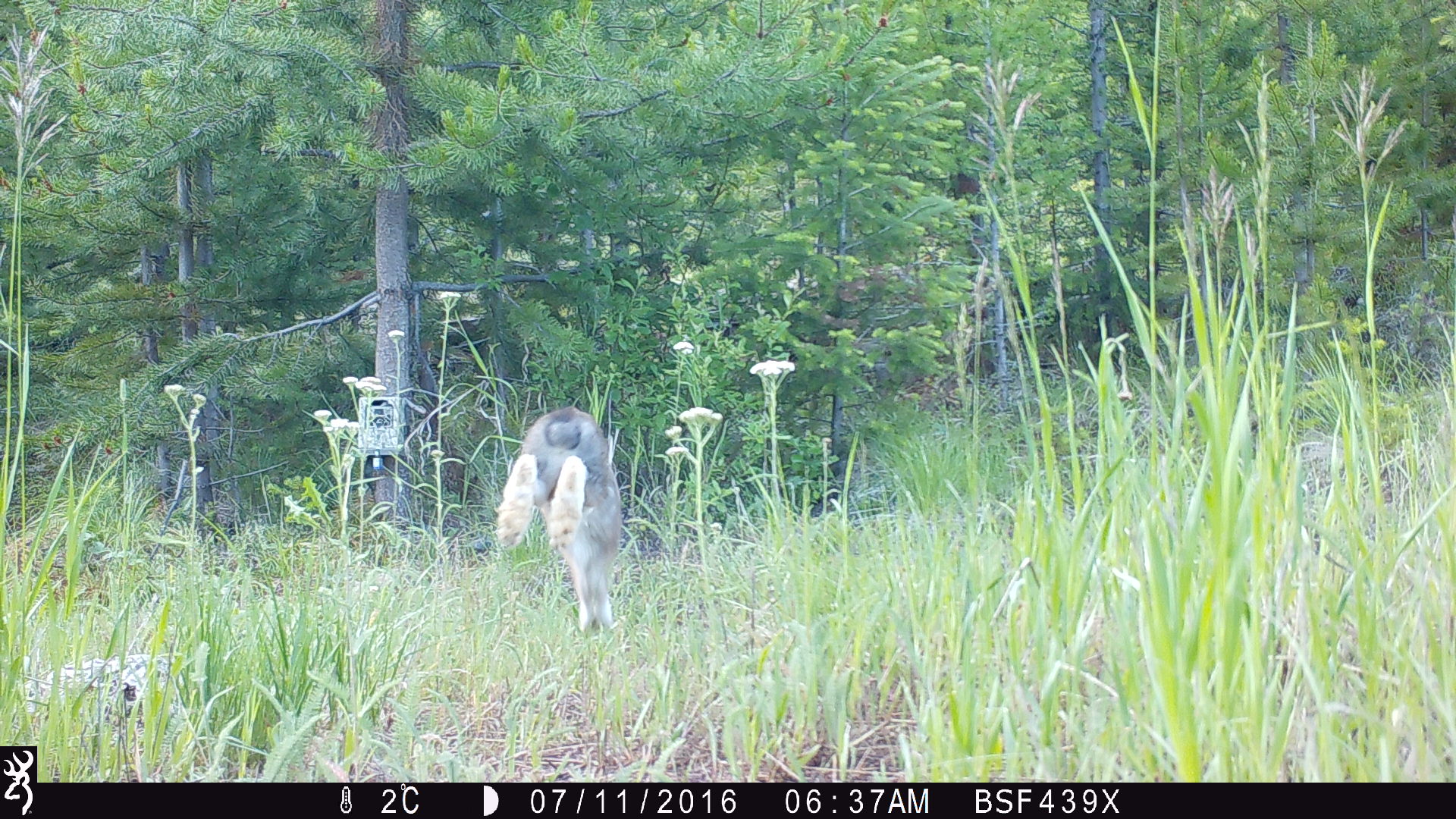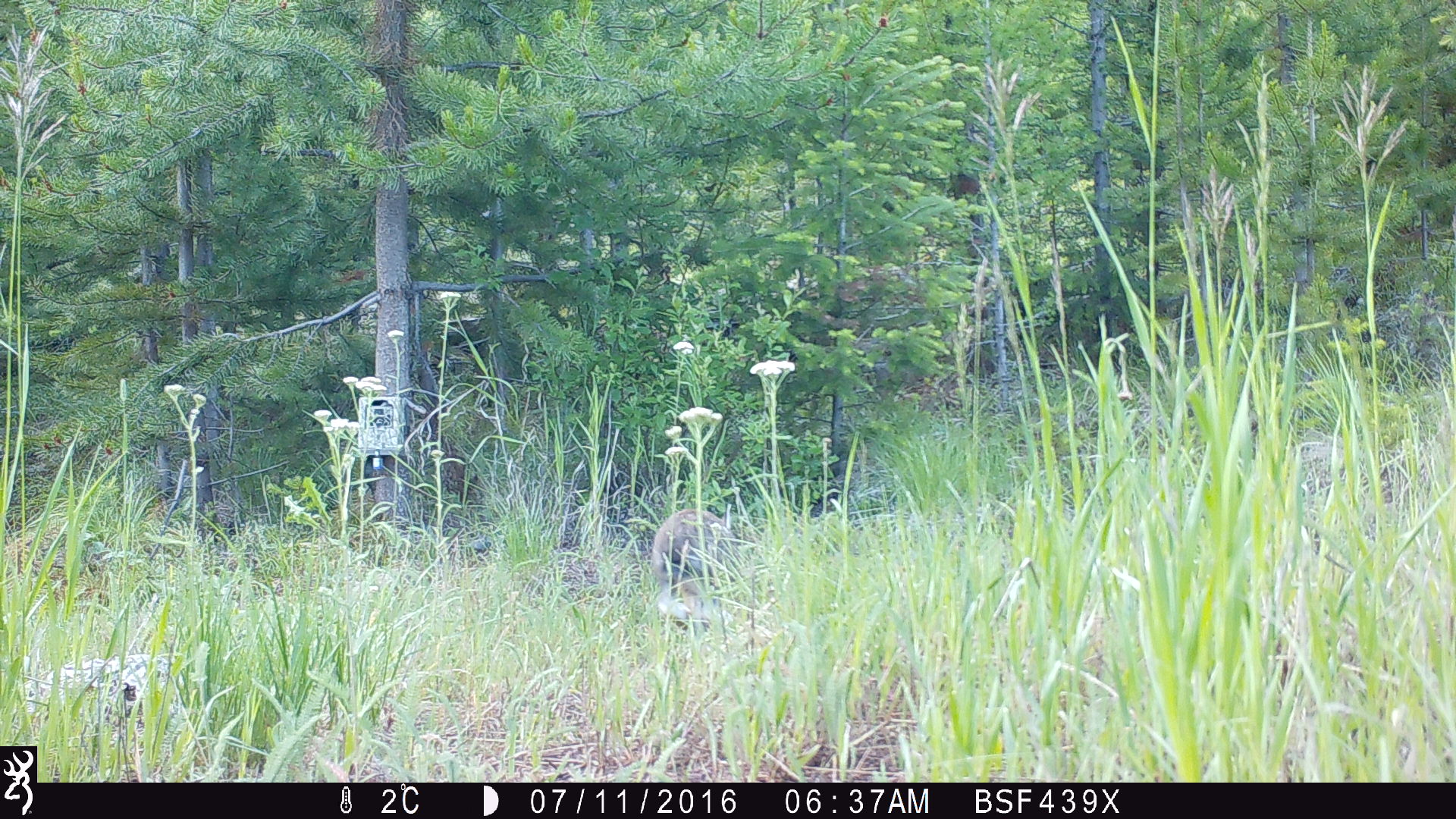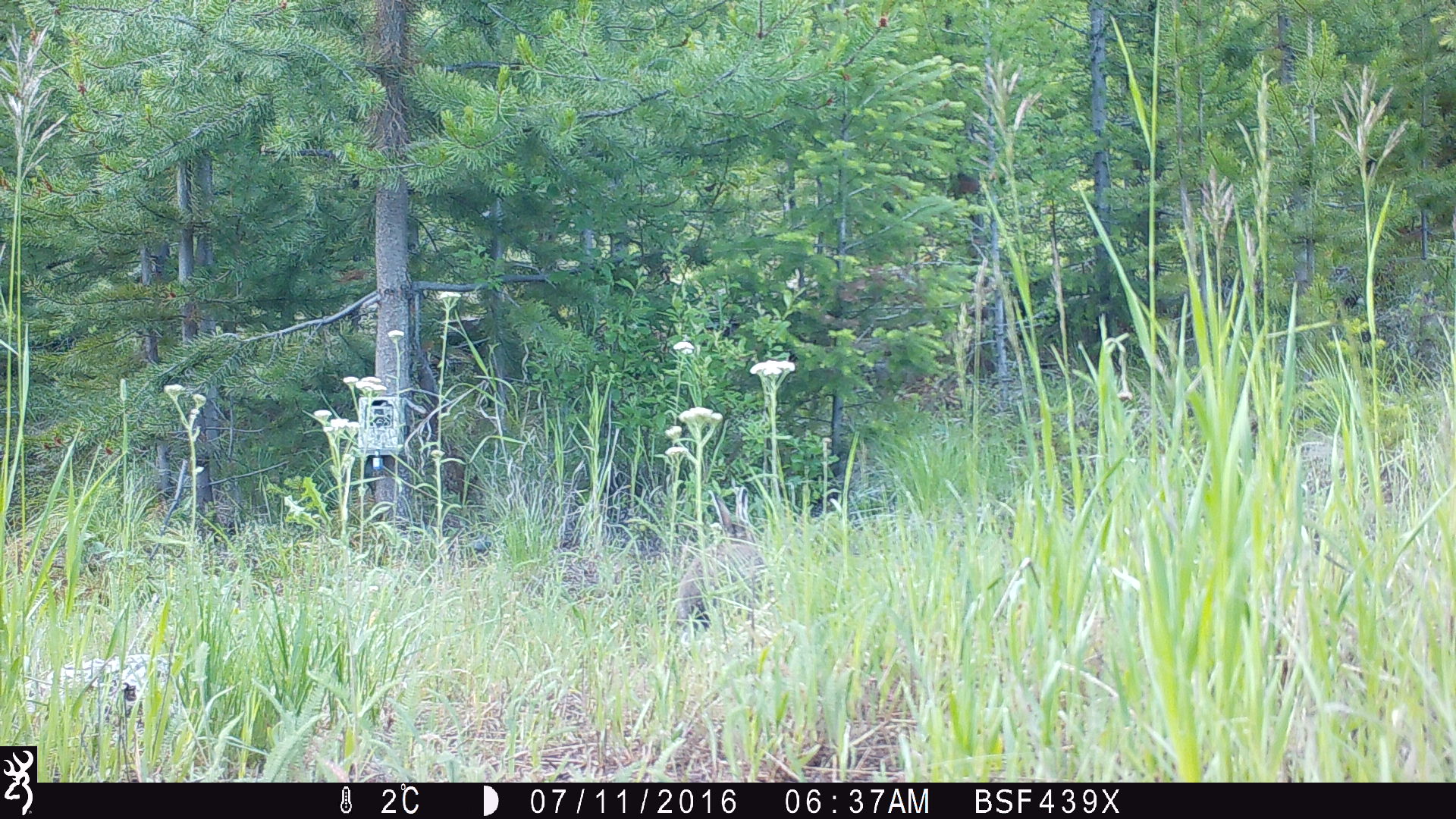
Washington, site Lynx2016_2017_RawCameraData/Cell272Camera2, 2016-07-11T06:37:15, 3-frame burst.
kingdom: Animalia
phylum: Chordata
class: Mammalia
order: Lagomorpha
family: Leporidae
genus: Lepus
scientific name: Lepus americanus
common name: snowshoe hare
Lepus americanus (snowshoe hare). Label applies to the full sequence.